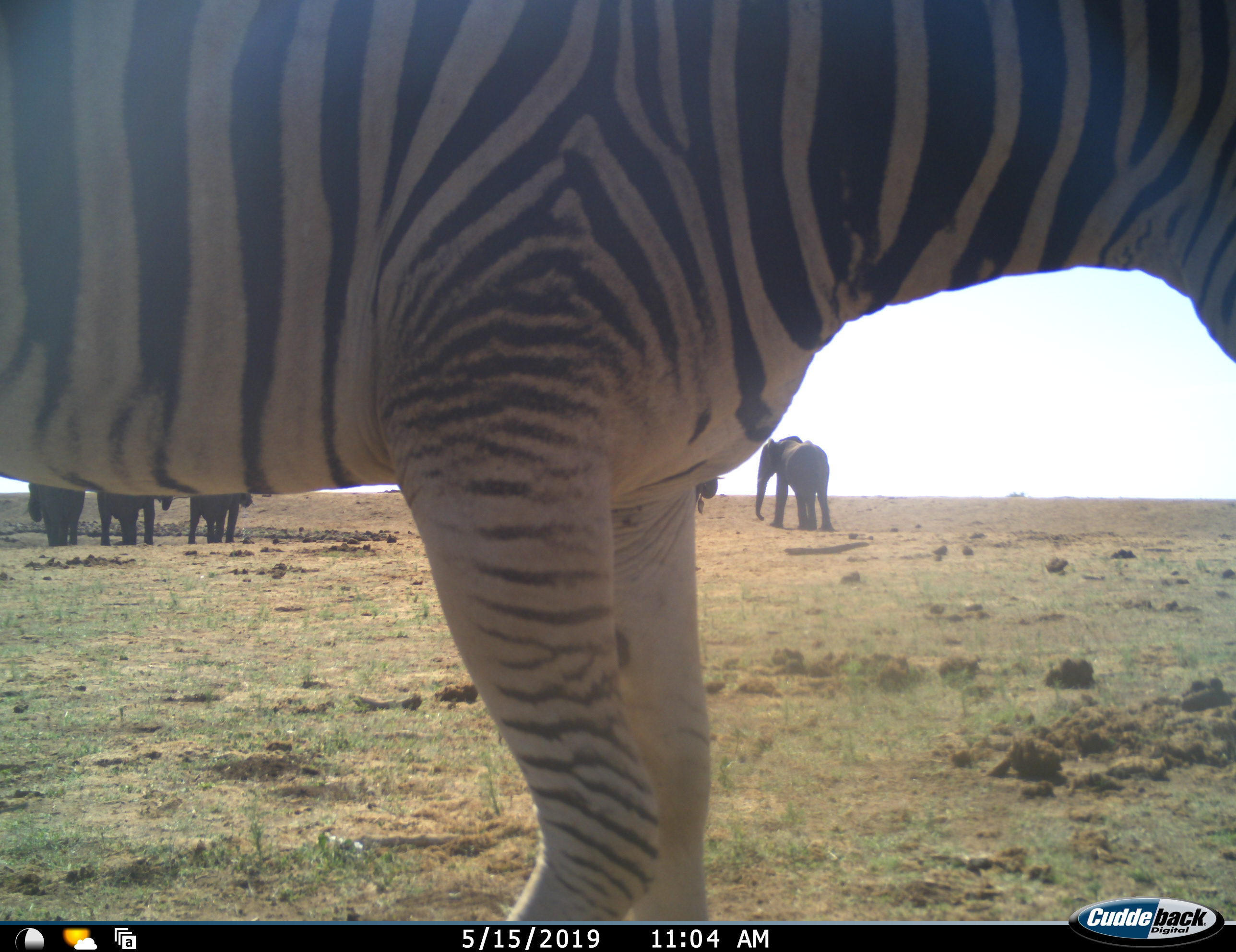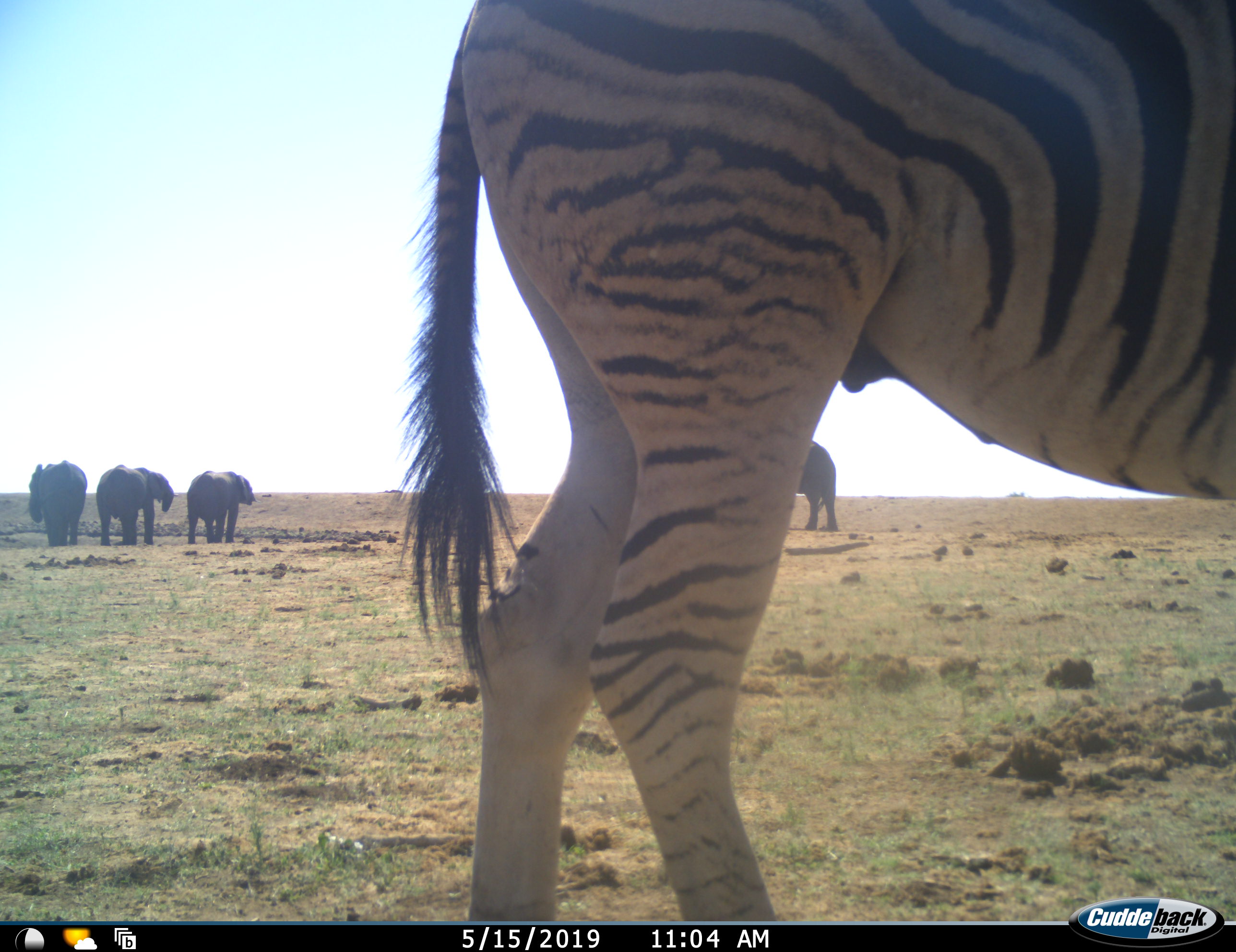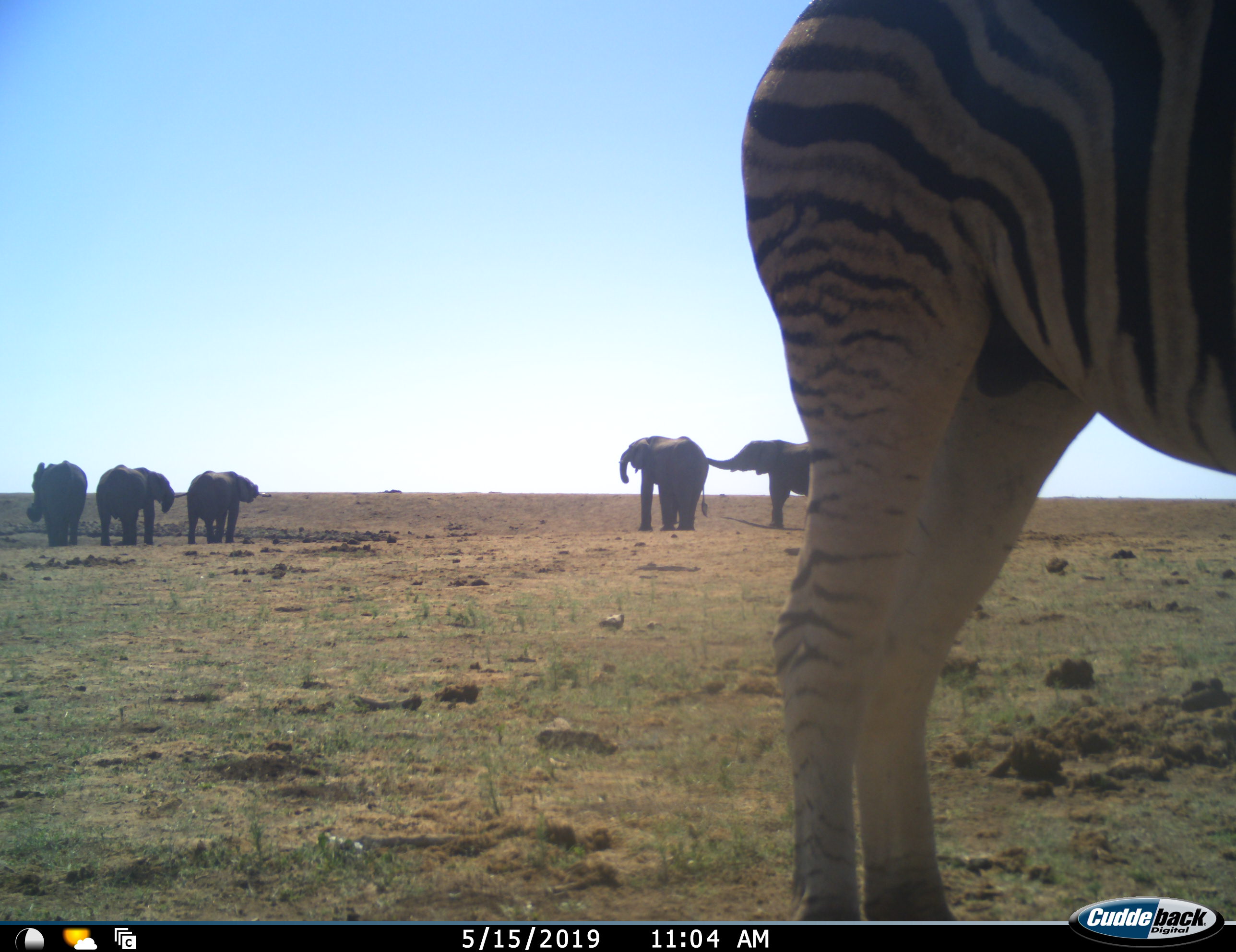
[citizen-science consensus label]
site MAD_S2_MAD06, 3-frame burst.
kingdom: Animalia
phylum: Chordata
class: Mammalia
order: Proboscidea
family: Elephantidae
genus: Loxodonta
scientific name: Loxodonta africana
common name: african bush elephant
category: elephant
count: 5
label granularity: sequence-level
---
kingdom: Animalia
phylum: Chordata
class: Mammalia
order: Perissodactyla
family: Equidae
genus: Equus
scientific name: Equus quagga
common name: plains zebra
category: zebraplains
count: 1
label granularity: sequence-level